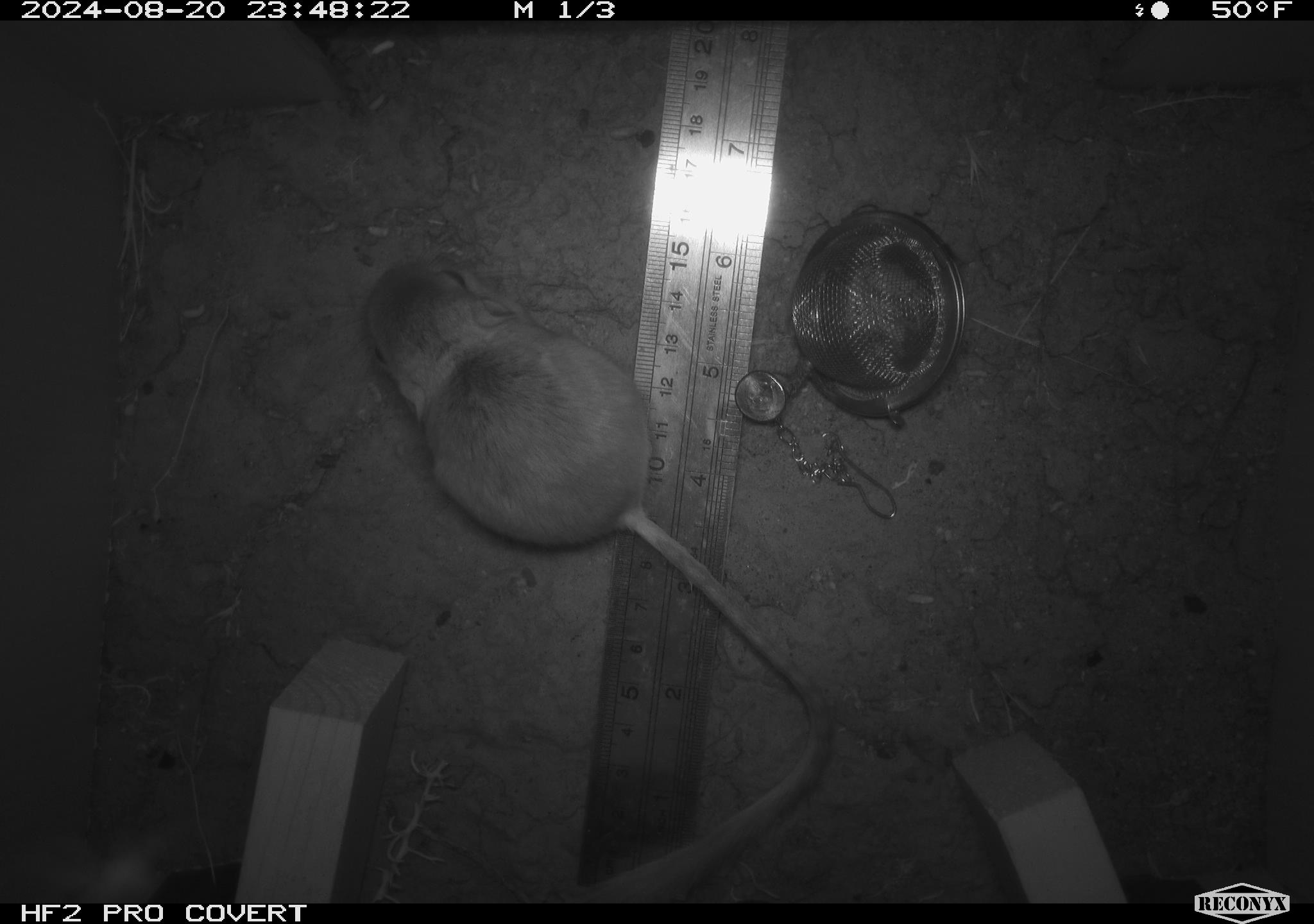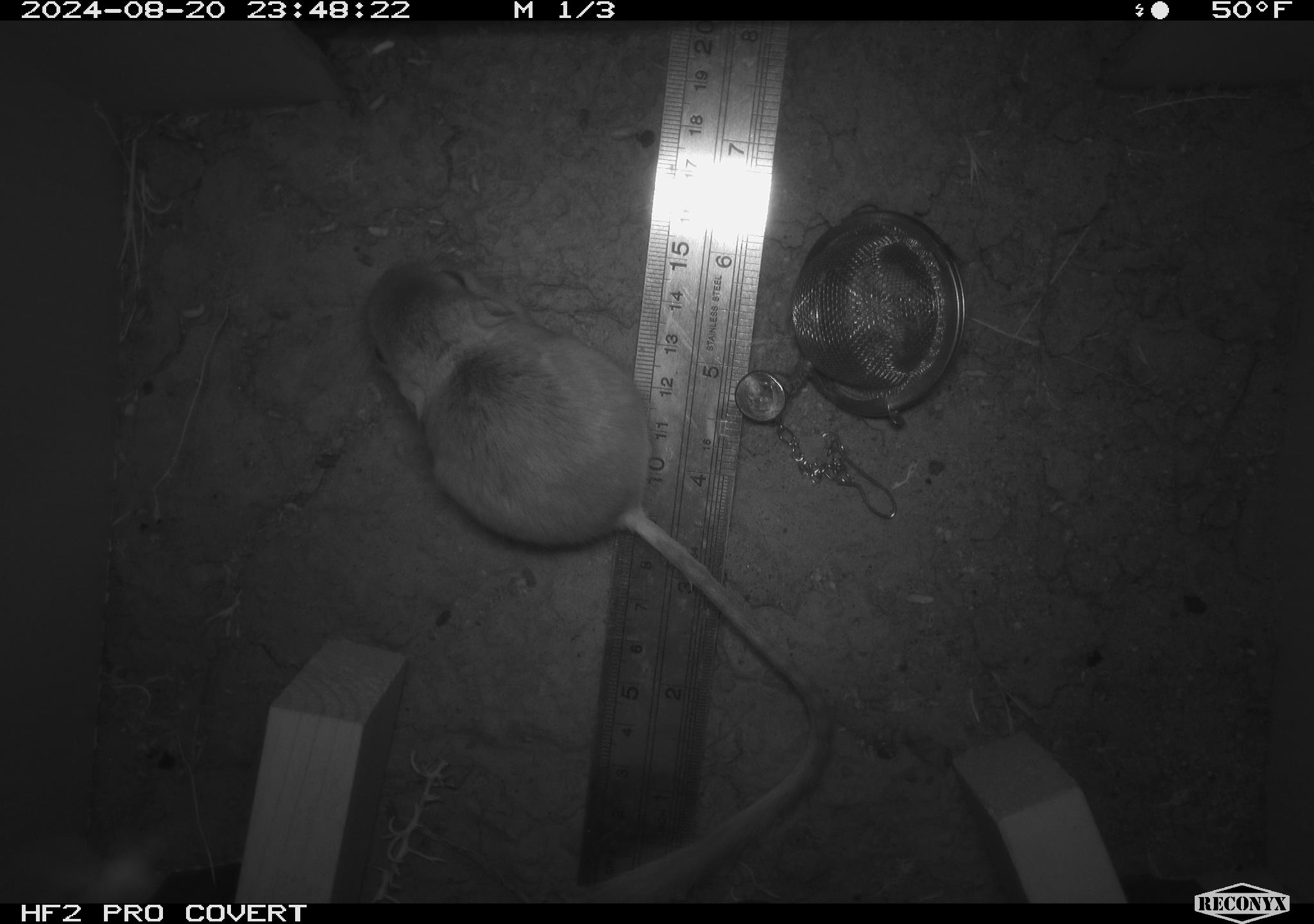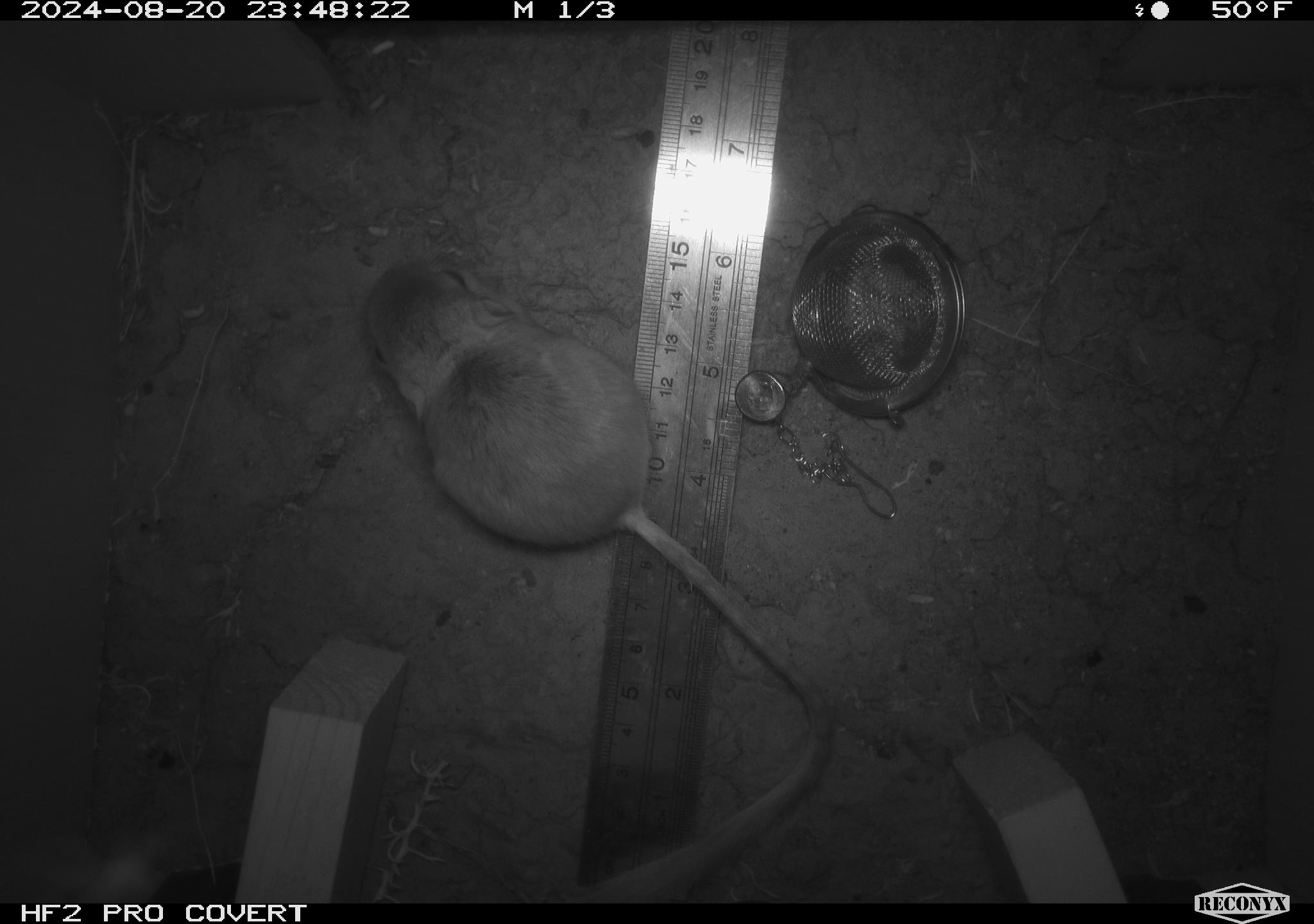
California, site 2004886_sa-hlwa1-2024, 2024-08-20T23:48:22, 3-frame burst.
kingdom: Animalia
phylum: Chordata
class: Mammalia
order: Rodentia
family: Heteromyidae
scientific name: Heteromyidae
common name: kangaroo rats and pocket mice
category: heteromyidae family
Heteromyidae family (kangaroo rats and pocket mice) (Heteromyidae).